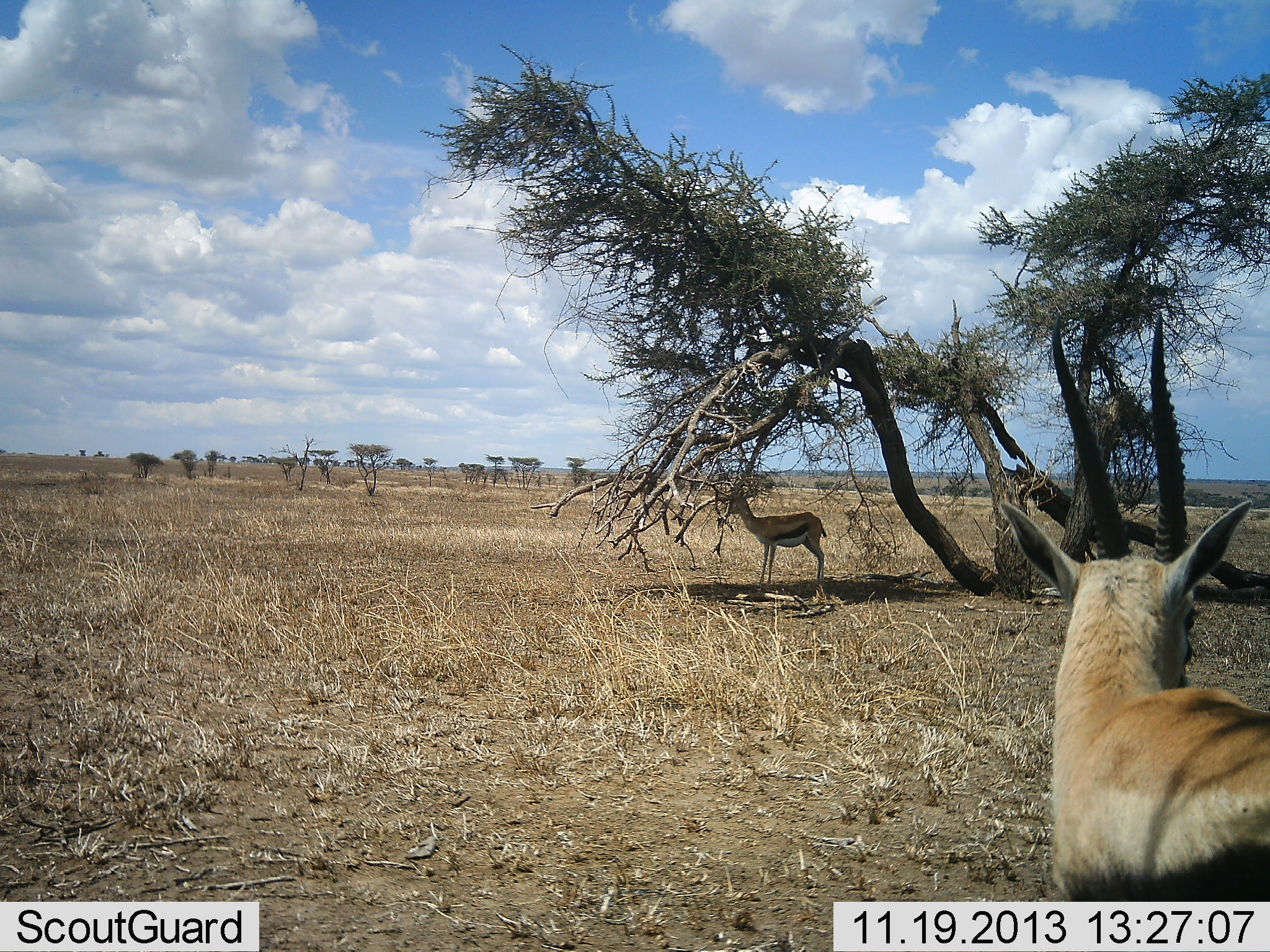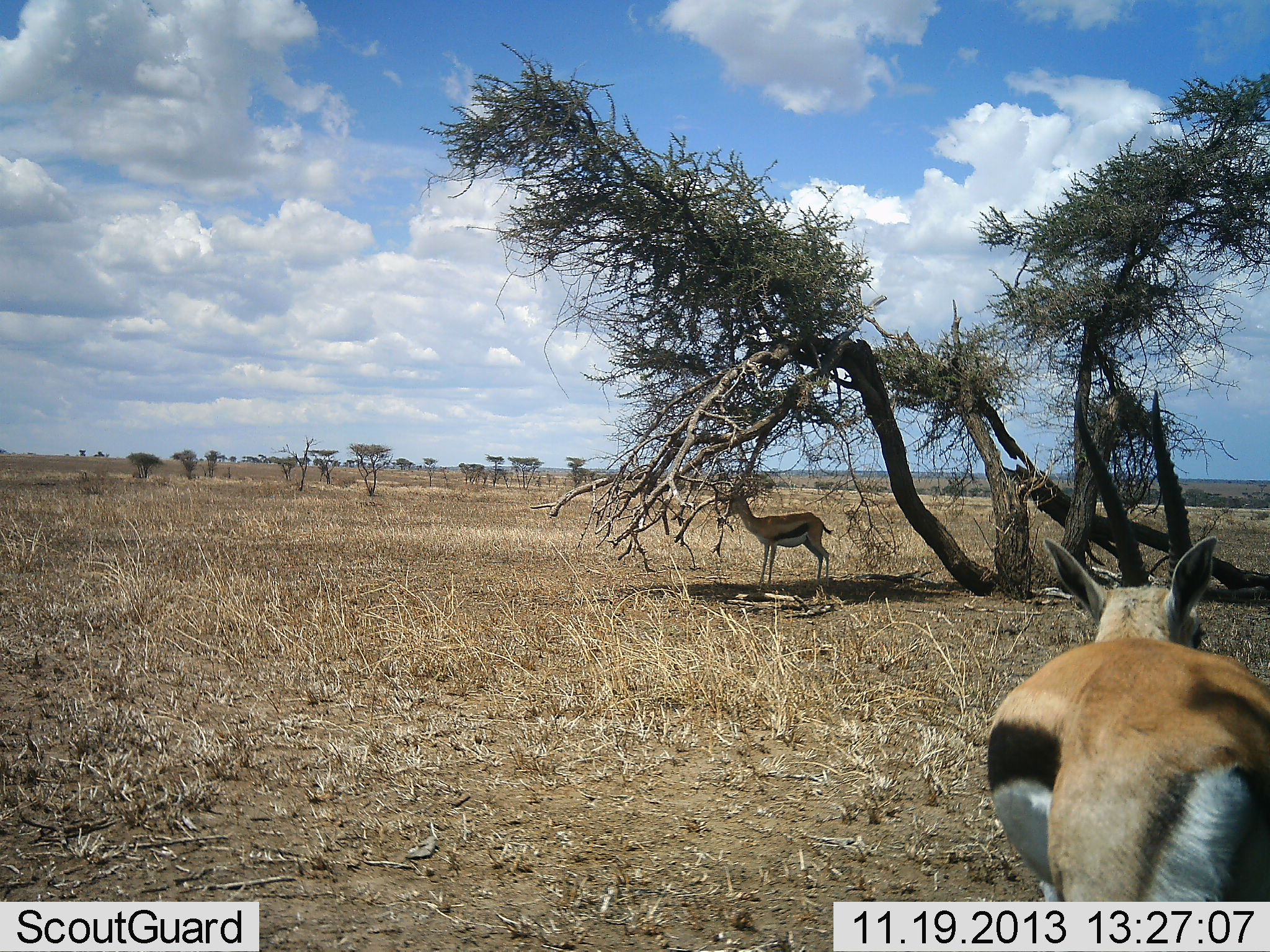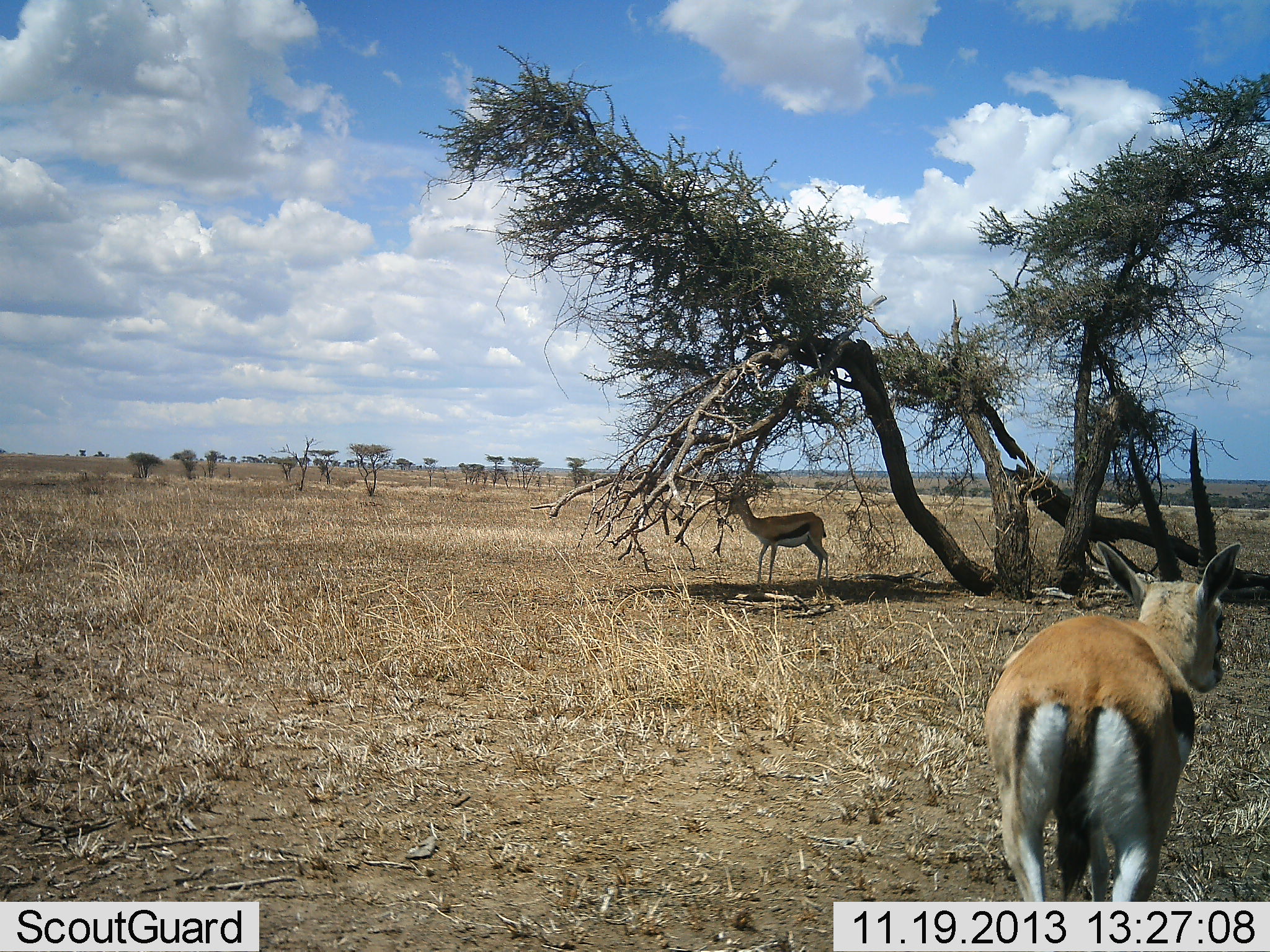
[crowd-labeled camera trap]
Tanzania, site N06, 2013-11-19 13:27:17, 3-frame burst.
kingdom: Animalia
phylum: Chordata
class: Mammalia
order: Artiodactyla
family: Bovidae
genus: Eudorcas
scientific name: Eudorcas thomsonii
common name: thomson's gazelle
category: gazellethomsons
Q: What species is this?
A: Gazellethomsons (thomson's gazelle) (Eudorcas thomsonii).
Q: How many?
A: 2.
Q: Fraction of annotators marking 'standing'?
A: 100%.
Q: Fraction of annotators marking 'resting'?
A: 10%.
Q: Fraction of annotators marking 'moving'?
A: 60%.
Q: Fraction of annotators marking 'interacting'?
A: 0%.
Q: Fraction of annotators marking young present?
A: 0%.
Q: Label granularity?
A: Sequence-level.